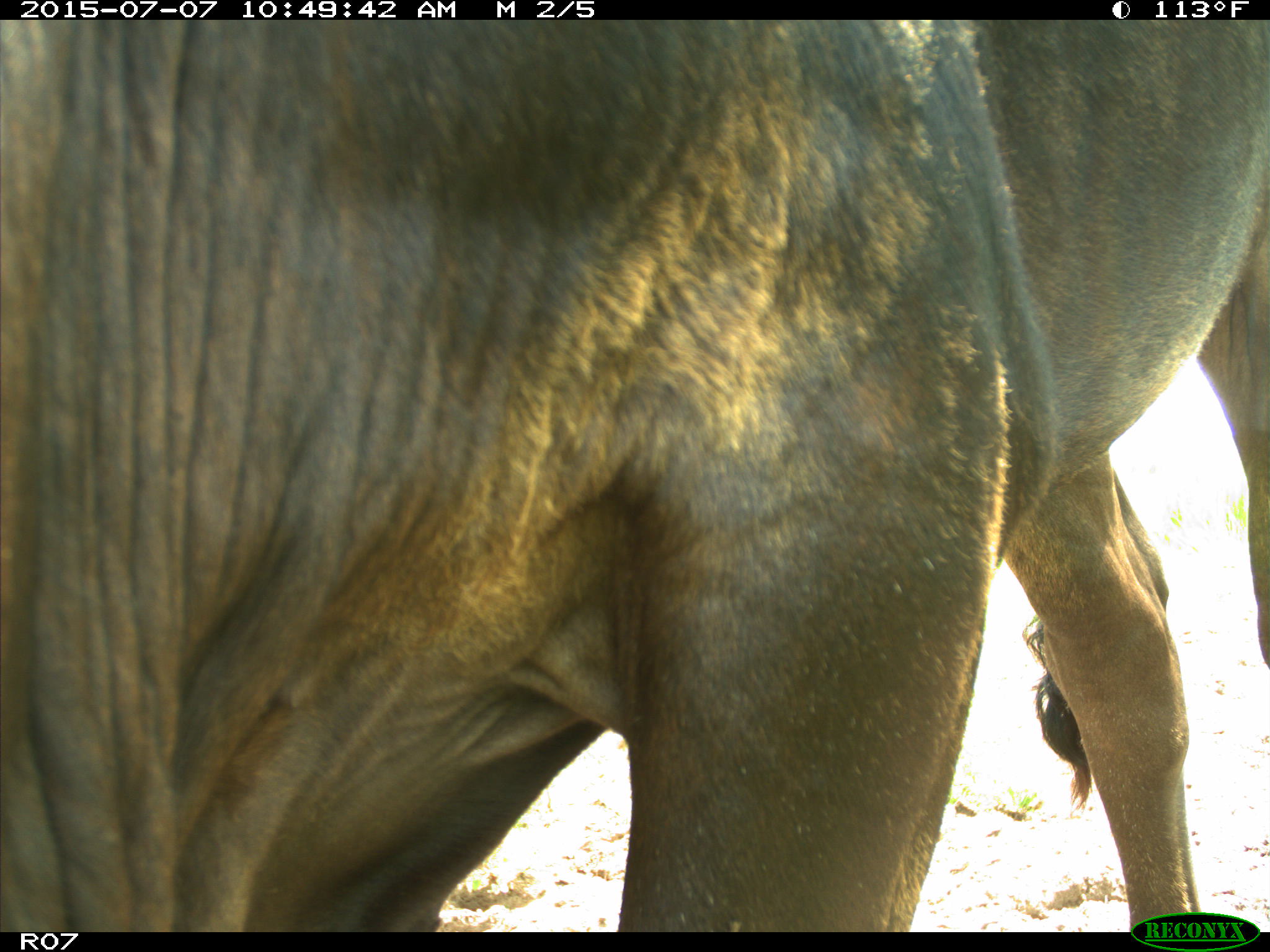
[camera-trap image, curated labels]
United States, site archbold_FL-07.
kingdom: Animalia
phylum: Chordata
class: Mammalia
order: Artiodactyla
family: Bovidae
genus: Bos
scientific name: Bos taurus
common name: domestic cow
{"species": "Bos taurus (domestic cow)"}